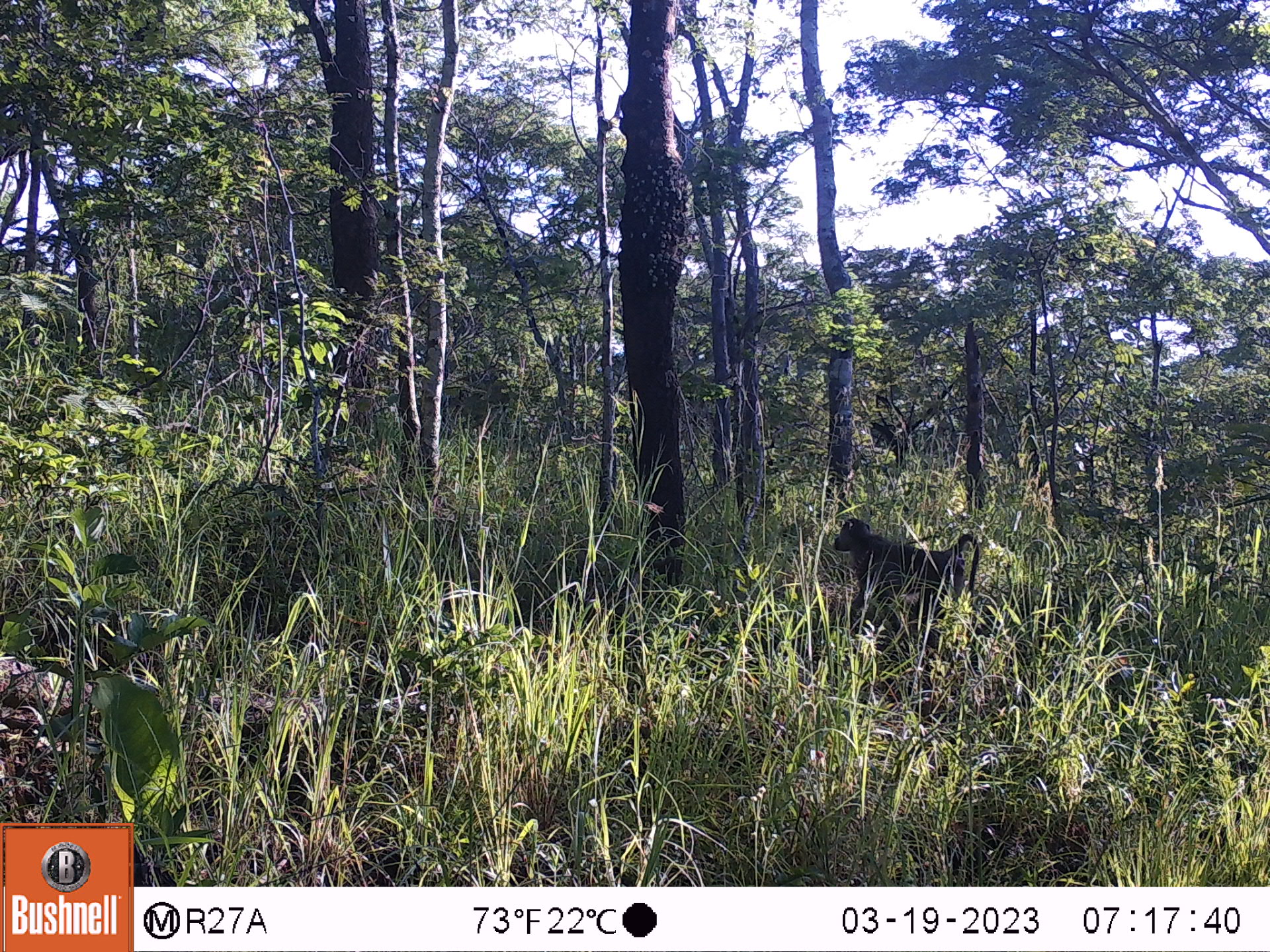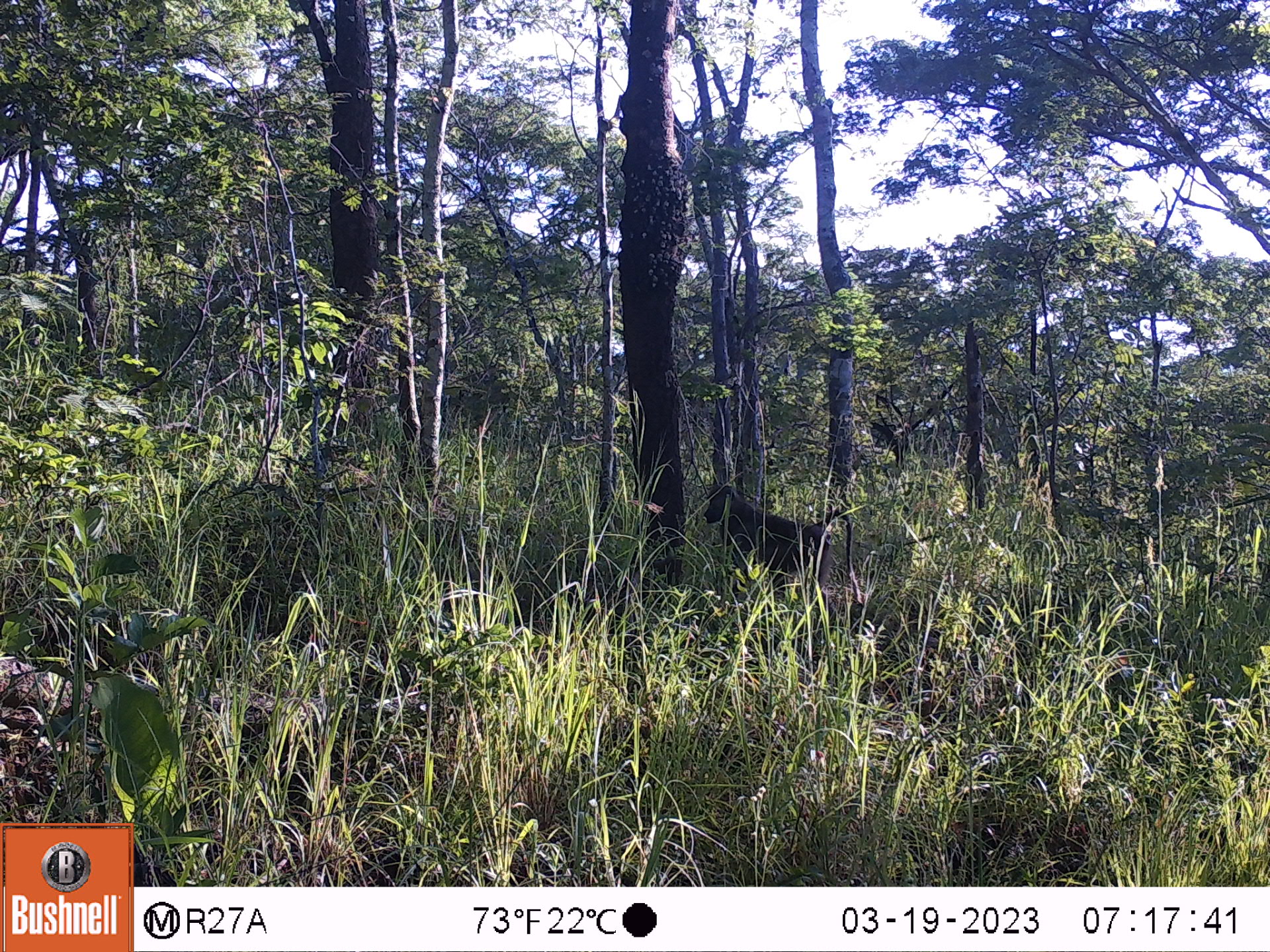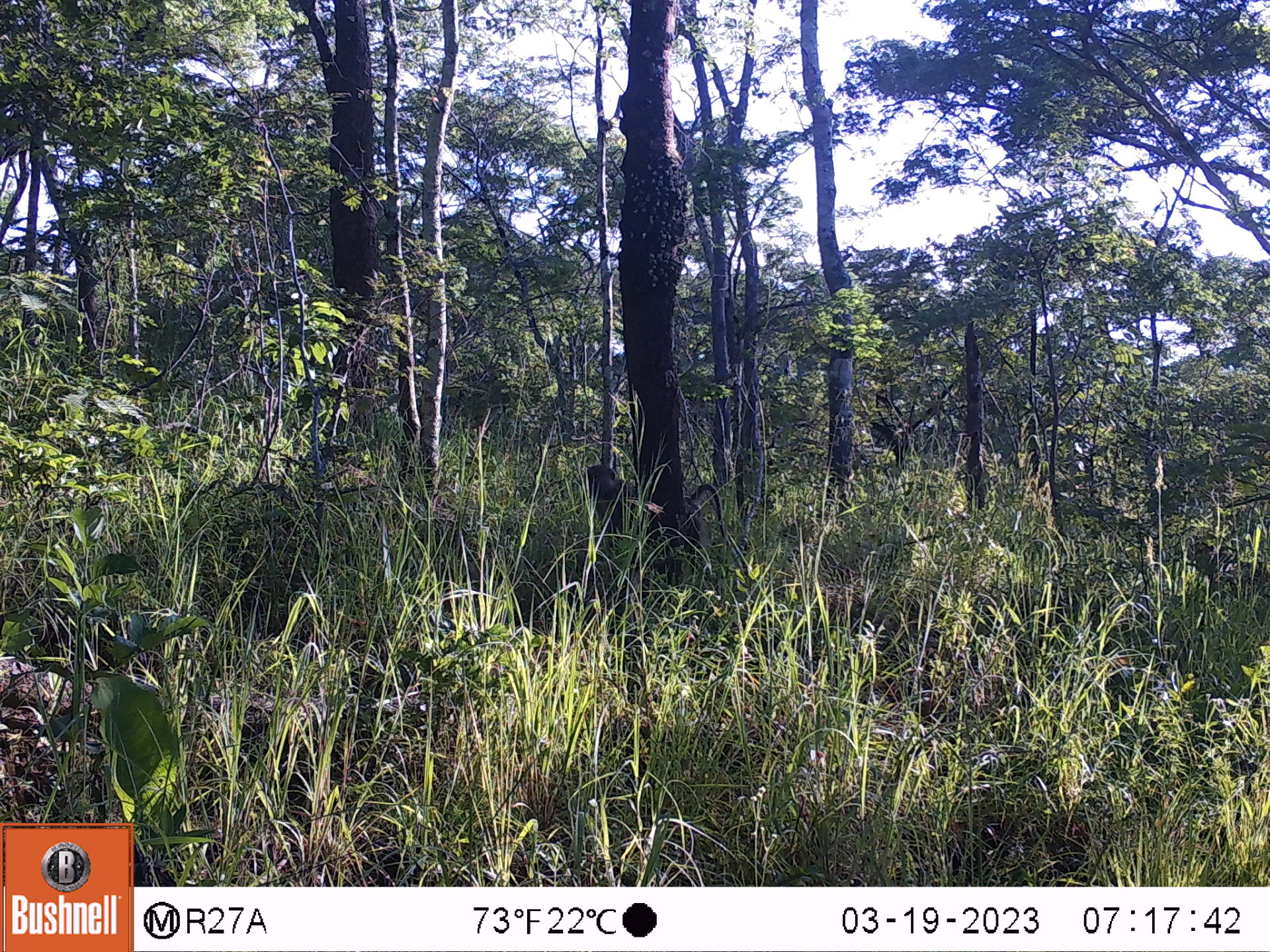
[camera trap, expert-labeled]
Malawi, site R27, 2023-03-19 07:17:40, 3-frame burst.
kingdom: Animalia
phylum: Chordata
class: Mammalia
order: Primates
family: Cercopithecidae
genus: Papio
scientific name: Papio cynocephalus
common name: yellow baboon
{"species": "yellow baboon (Papio cynocephalus)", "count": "1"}